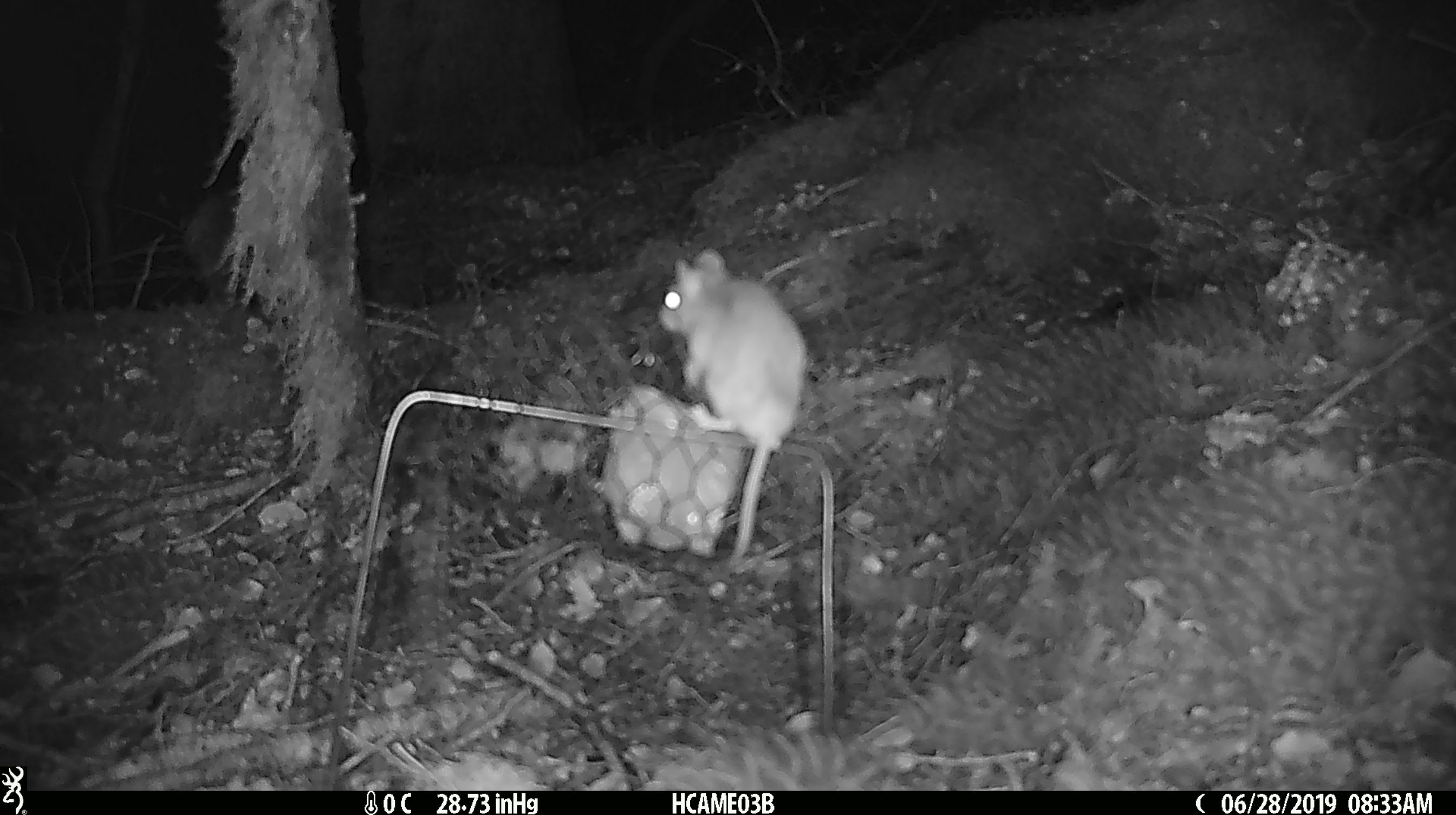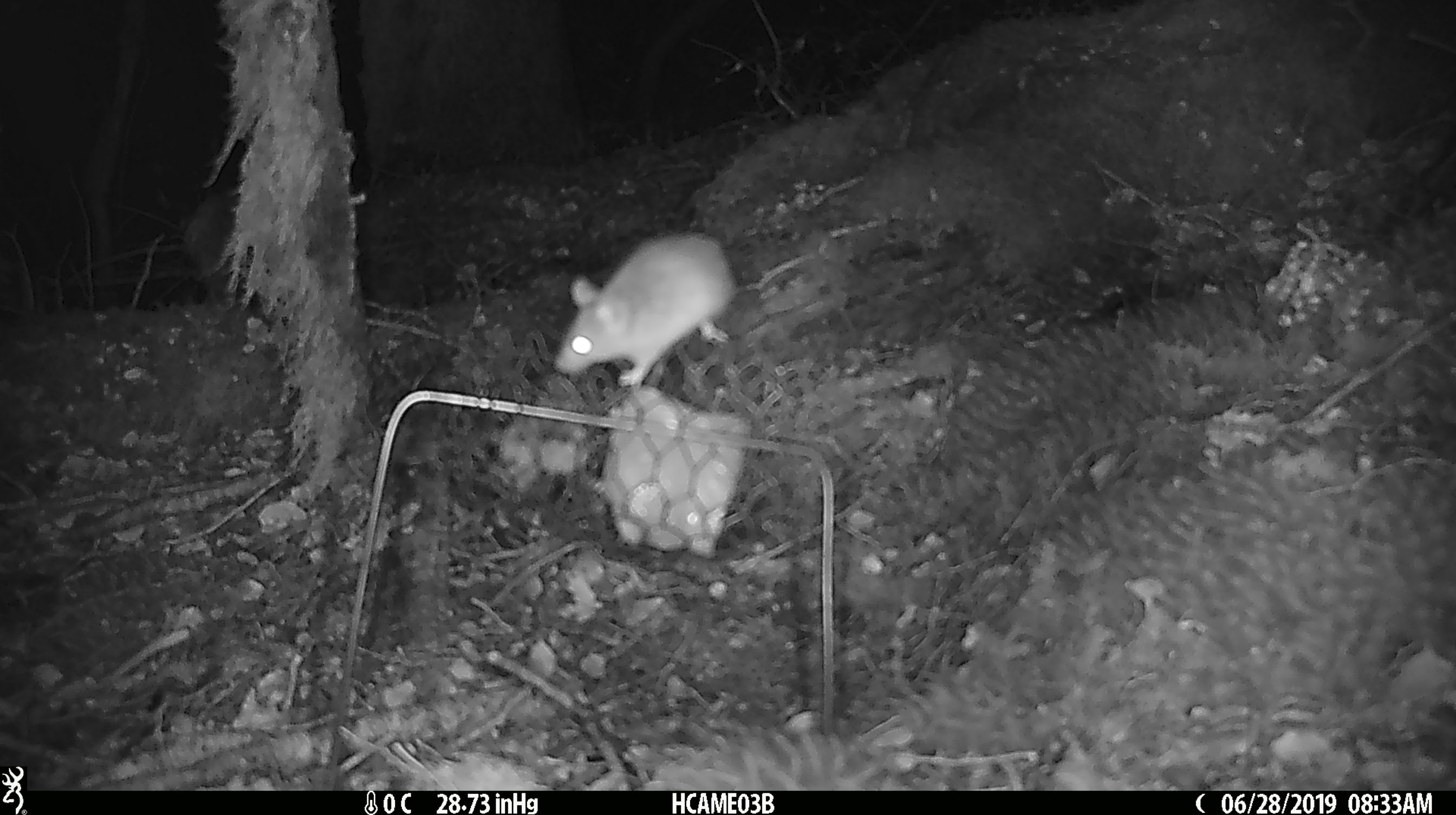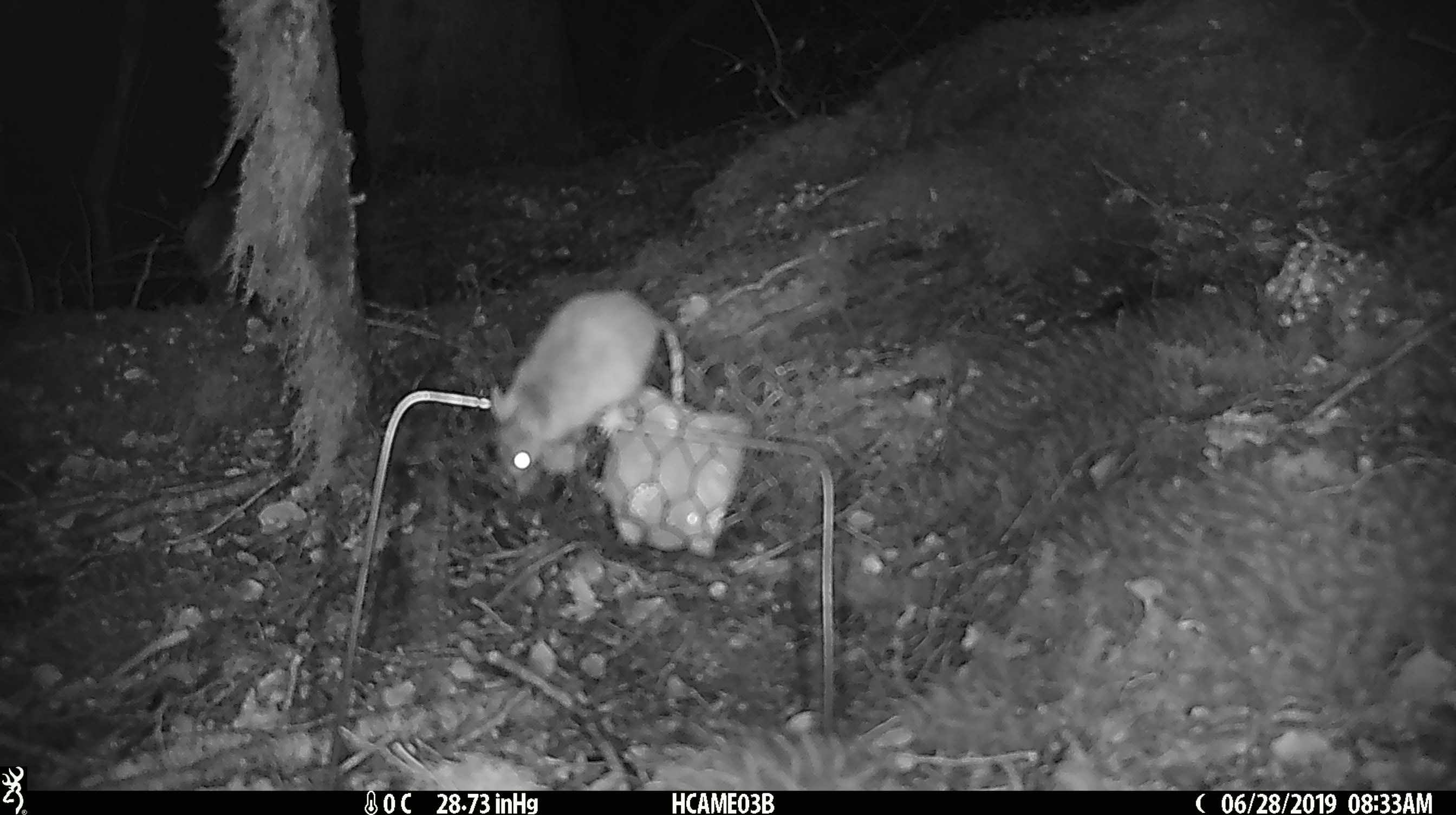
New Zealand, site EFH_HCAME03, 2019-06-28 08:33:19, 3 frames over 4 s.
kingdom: Animalia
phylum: Chordata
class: Mammalia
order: Rodentia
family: Muridae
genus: Mus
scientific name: Mus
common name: mouse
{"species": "mouse (Mus)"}